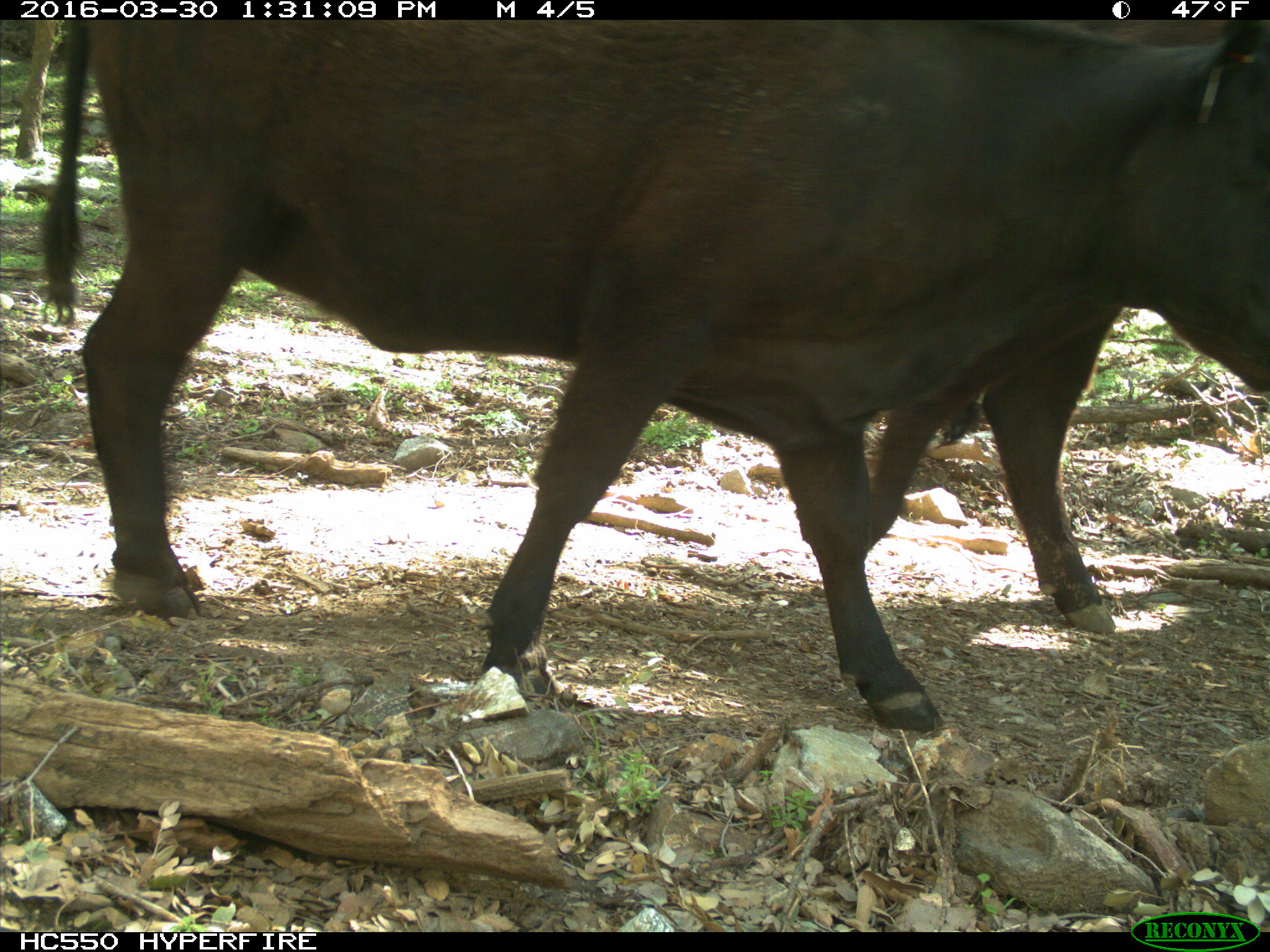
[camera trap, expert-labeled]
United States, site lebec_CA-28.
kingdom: Animalia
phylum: Chordata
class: Mammalia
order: Artiodactyla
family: Bovidae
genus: Bos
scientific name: Bos taurus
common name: domestic cow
Bos taurus (domestic cow).